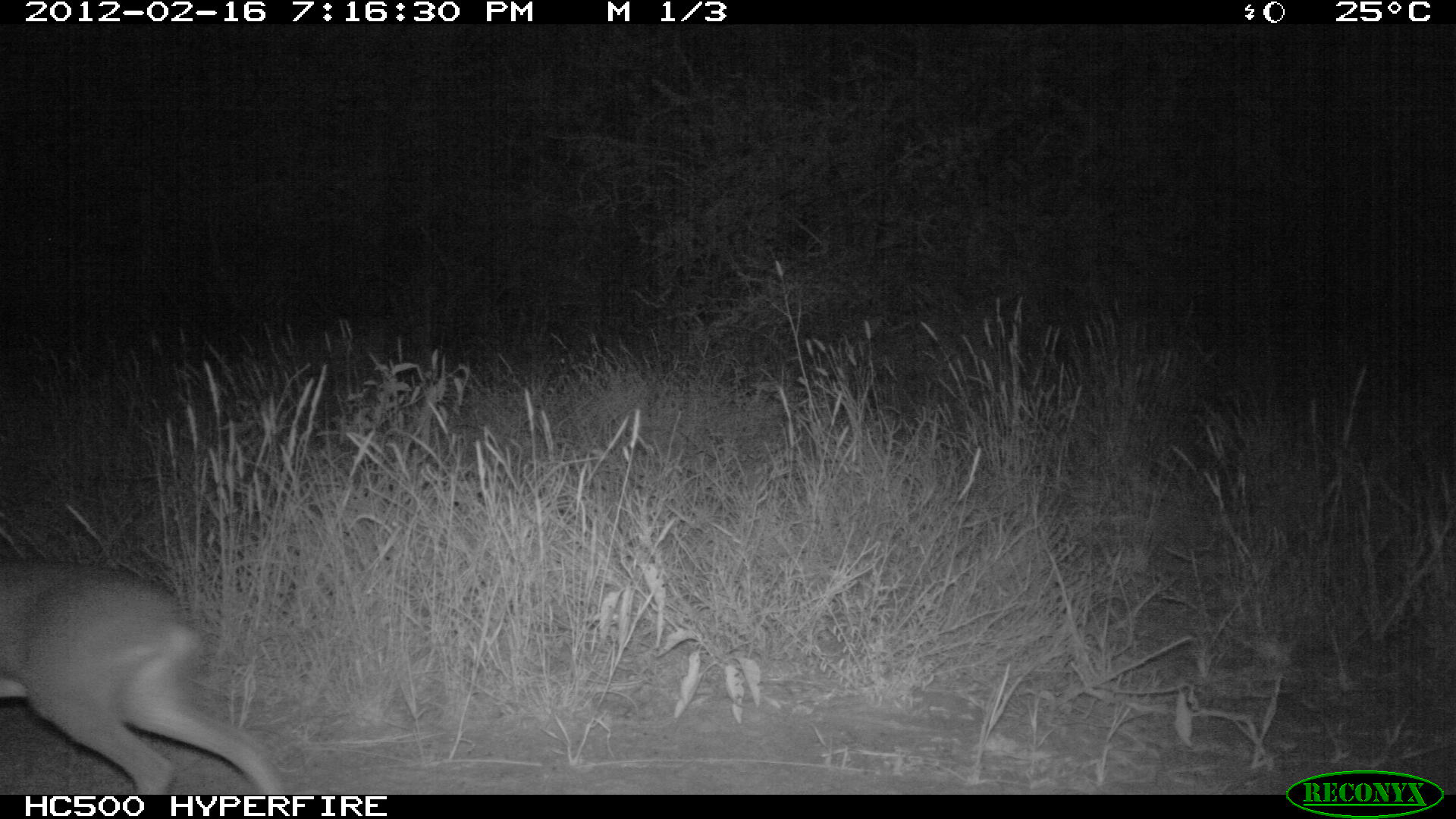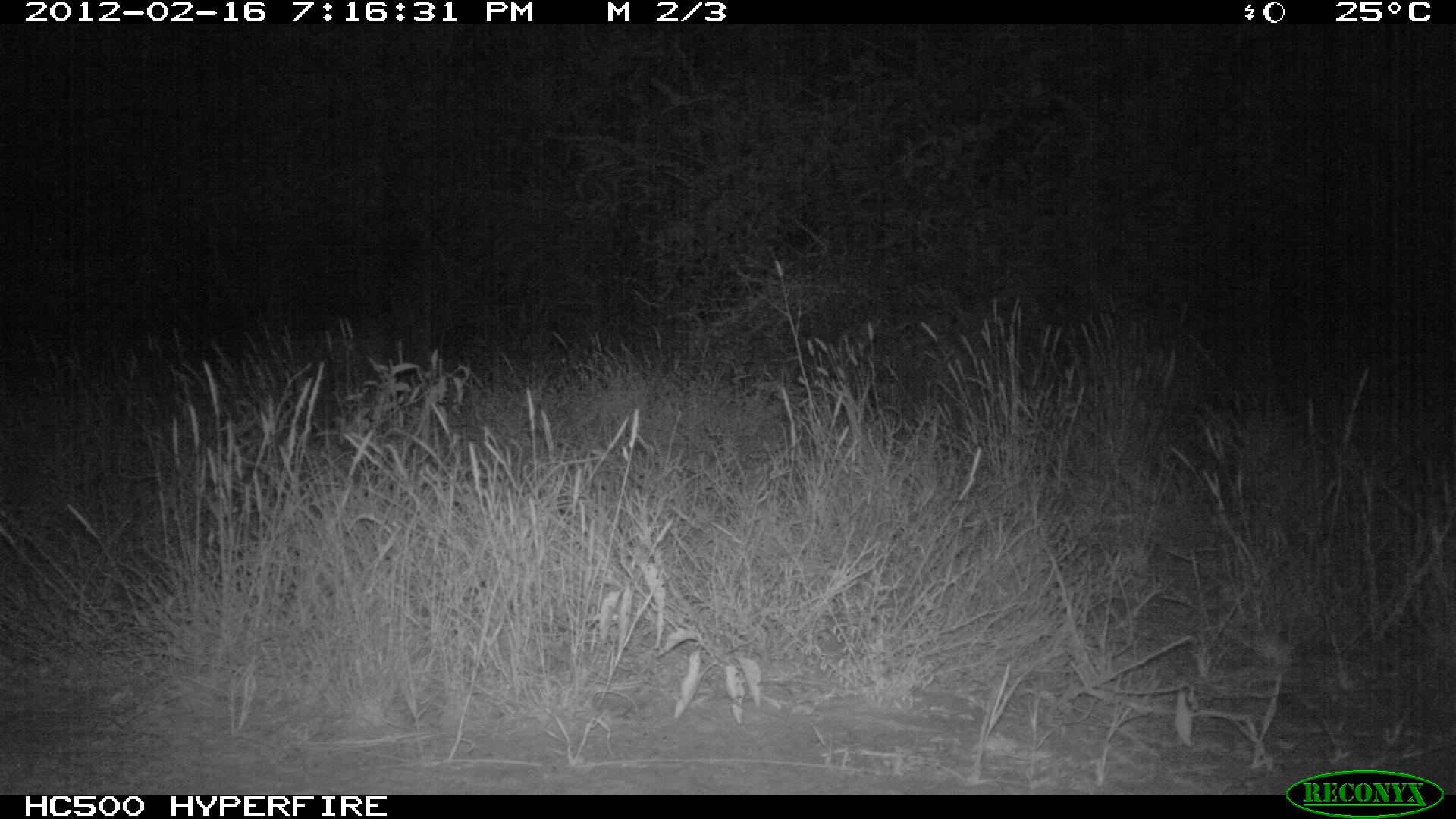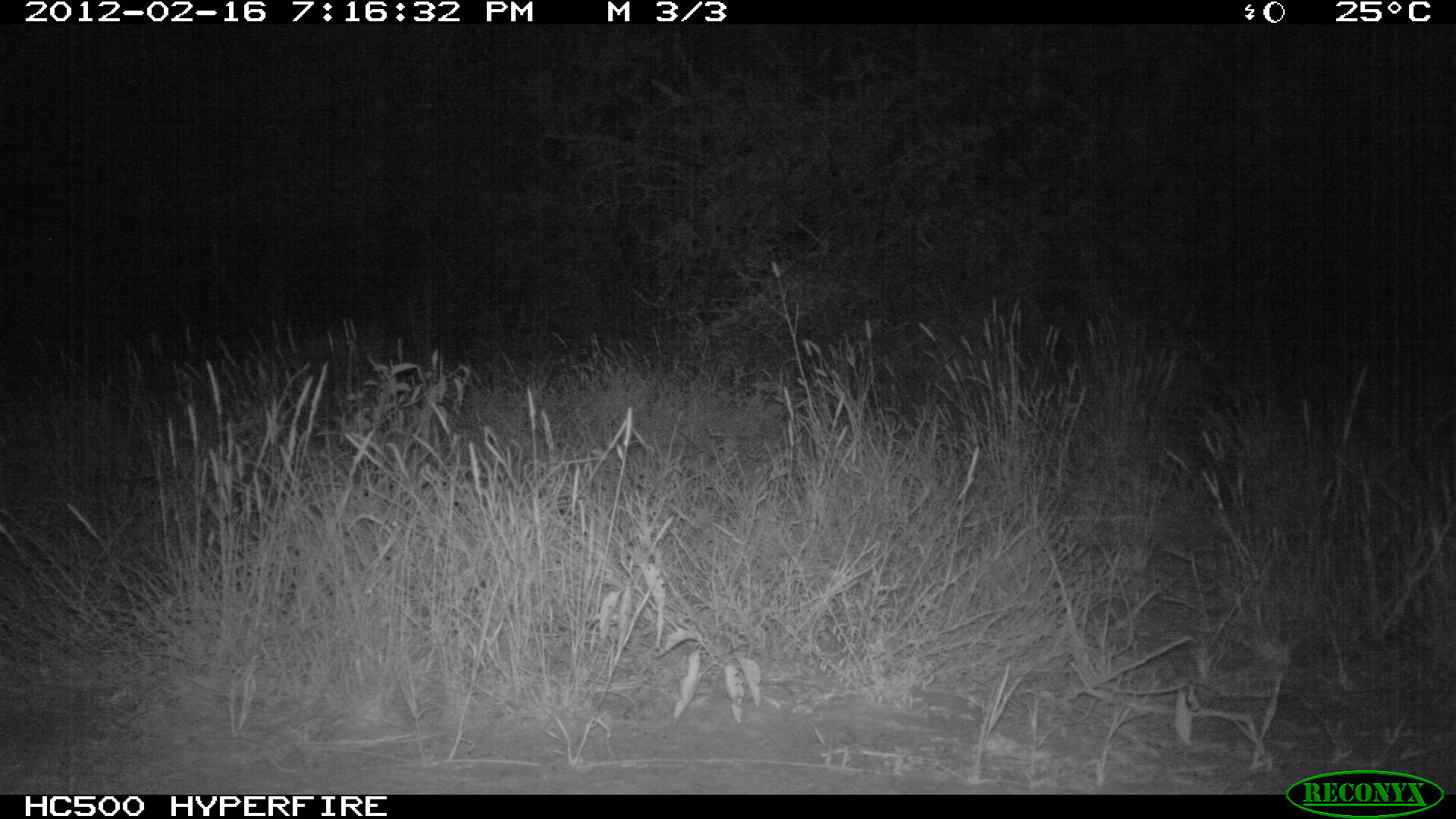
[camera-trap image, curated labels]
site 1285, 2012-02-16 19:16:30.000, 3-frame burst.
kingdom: Animalia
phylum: Chordata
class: Mammalia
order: Artiodactyla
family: Bovidae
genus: Madoqua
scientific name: Madoqua guentheri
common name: günther's dik-dik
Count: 1.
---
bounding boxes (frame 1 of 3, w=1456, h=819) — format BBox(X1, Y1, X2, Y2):
madoqua guentheri: BBox(0, 558, 288, 793)